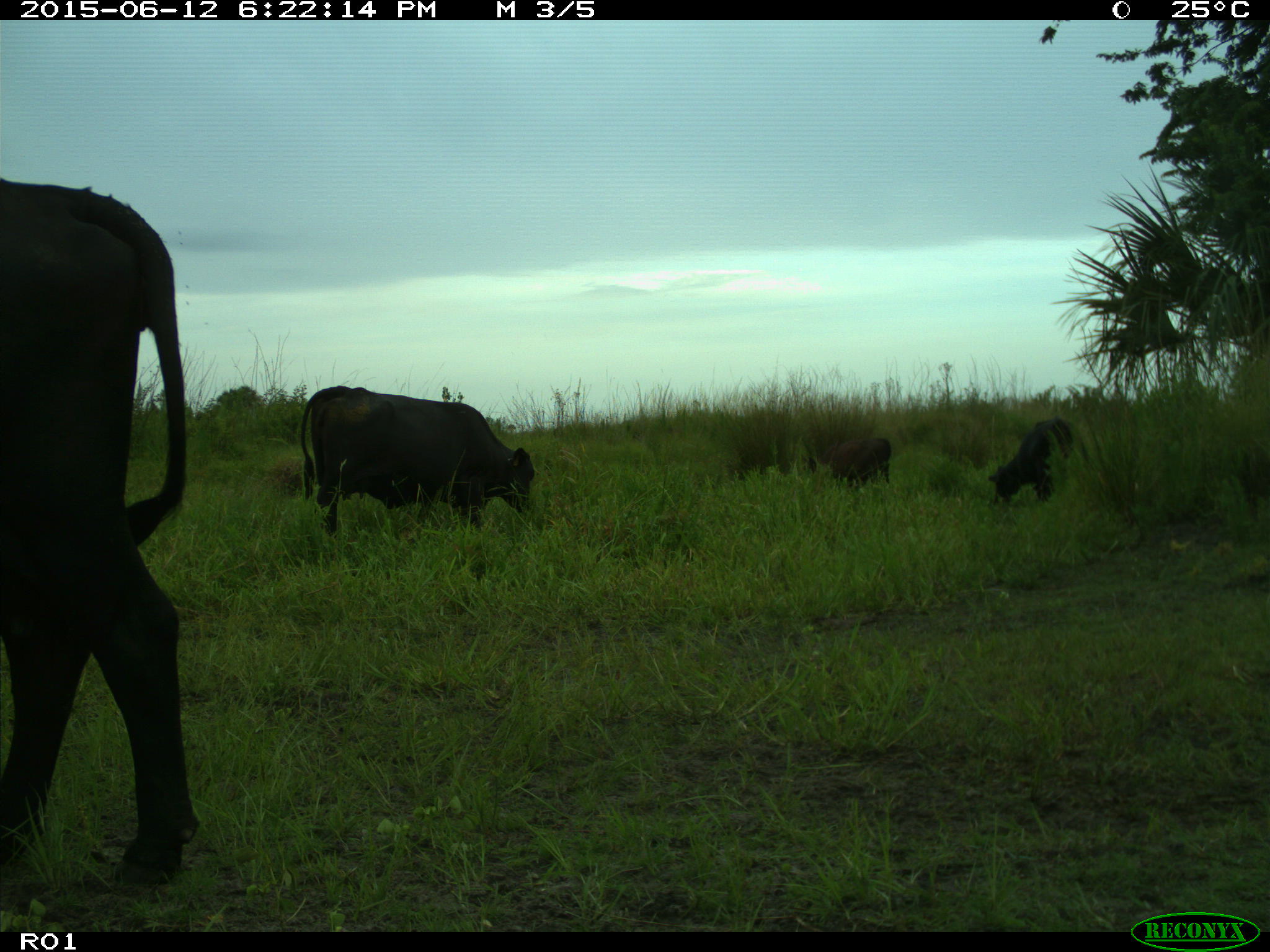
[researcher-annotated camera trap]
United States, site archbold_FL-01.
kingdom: Animalia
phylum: Chordata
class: Mammalia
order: Artiodactyla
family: Bovidae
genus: Bos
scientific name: Bos taurus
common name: domestic cow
Bos taurus (domestic cow).